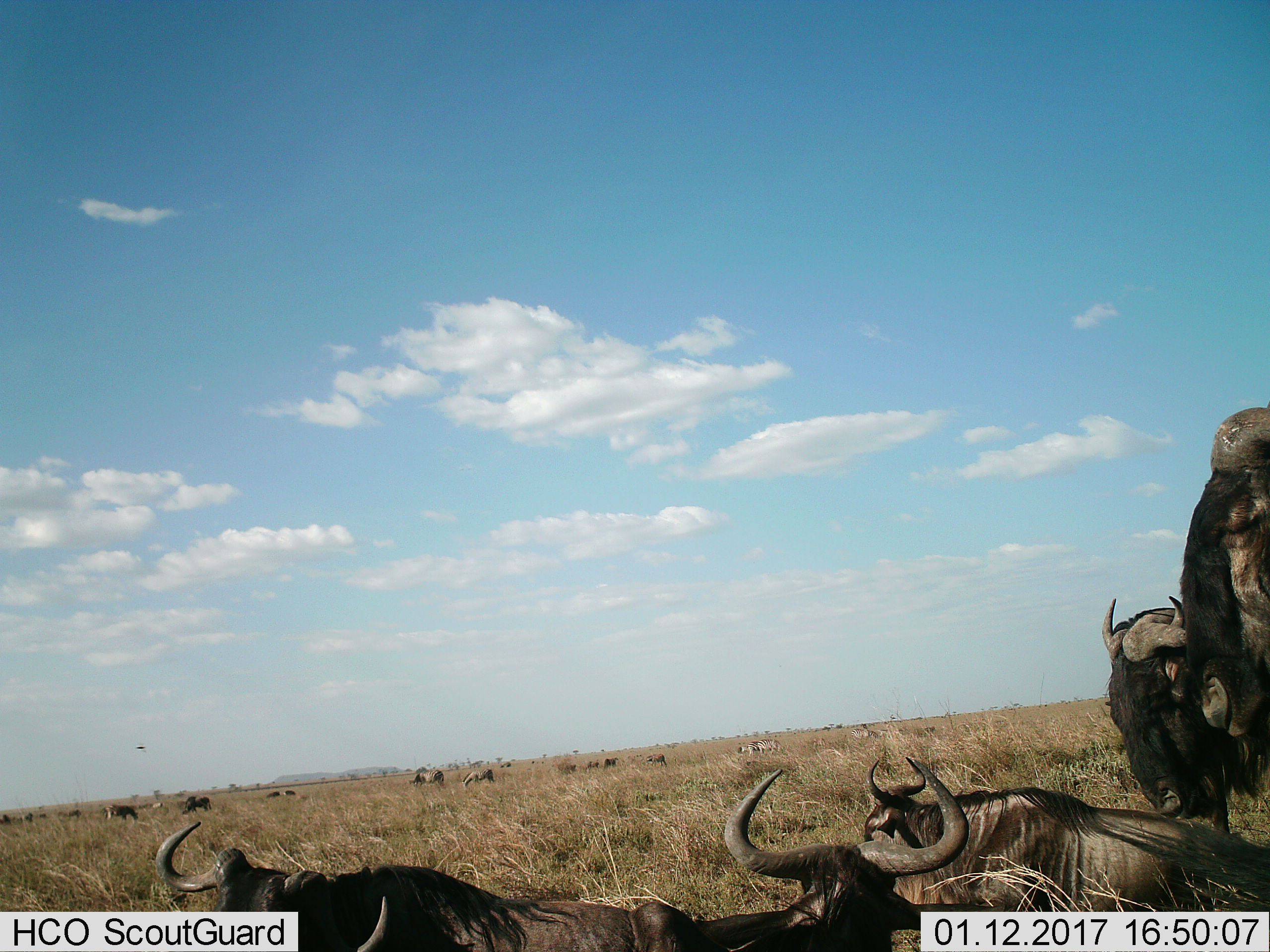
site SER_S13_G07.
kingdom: Animalia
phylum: Chordata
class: Mammalia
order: Artiodactyla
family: Bovidae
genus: Connochaetes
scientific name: Connochaetes taurinus taurinus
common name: blue wildebeest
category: wildebeestblue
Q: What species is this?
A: Wildebeestblue (blue wildebeest) (Connochaetes taurinus taurinus).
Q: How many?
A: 11-50.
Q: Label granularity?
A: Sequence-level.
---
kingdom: Animalia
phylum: Chordata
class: Mammalia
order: Perissodactyla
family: Equidae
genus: Equus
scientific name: Equus quagga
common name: plains zebra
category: zebraplains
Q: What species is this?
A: Zebraplains (plains zebra) (Equus quagga).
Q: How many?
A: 6.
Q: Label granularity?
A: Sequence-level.